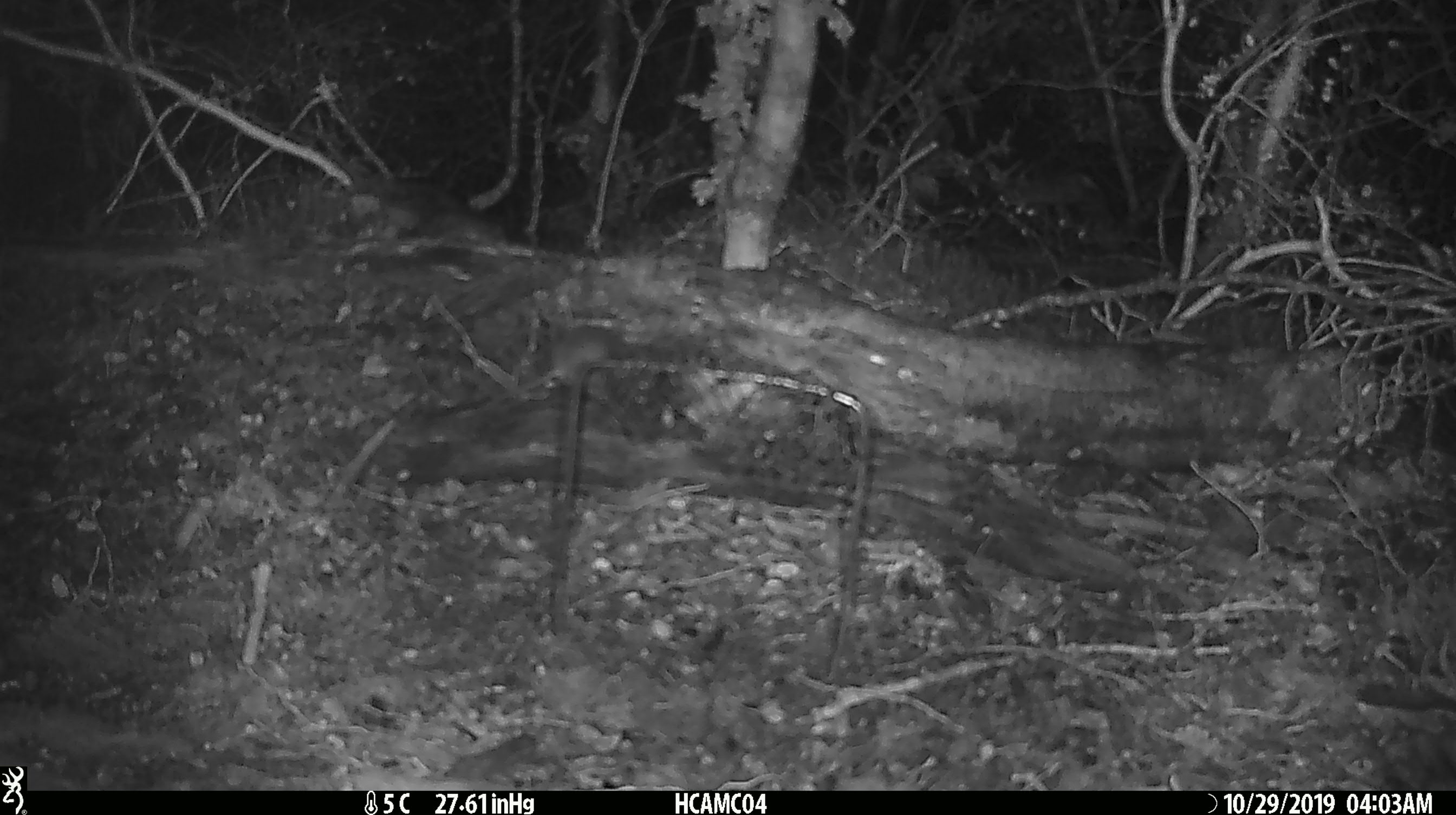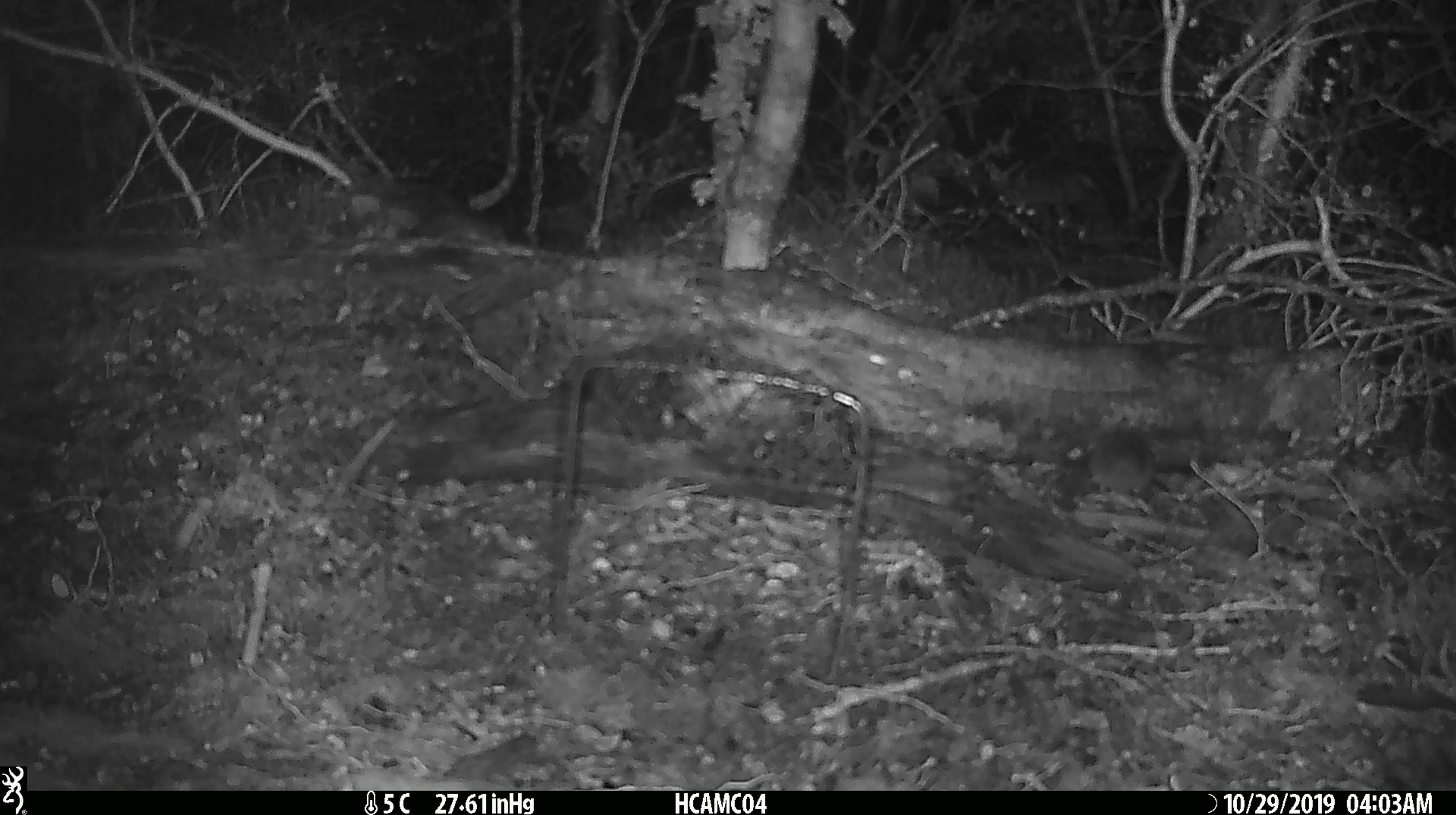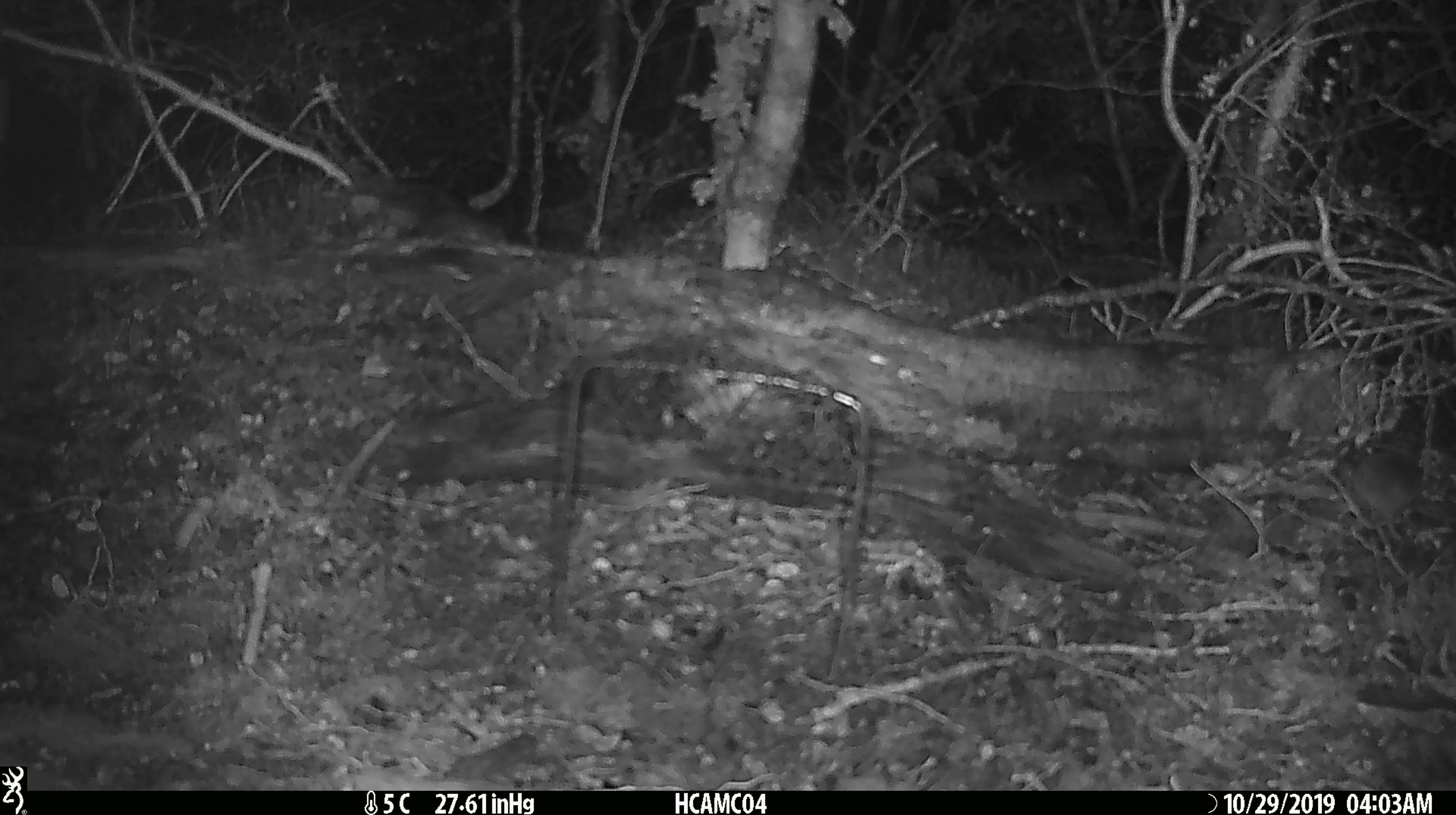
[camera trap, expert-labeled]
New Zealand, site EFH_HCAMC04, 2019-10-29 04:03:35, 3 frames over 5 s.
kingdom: Animalia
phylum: Chordata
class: Mammalia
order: Rodentia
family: Muridae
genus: Mus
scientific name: Mus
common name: mouse